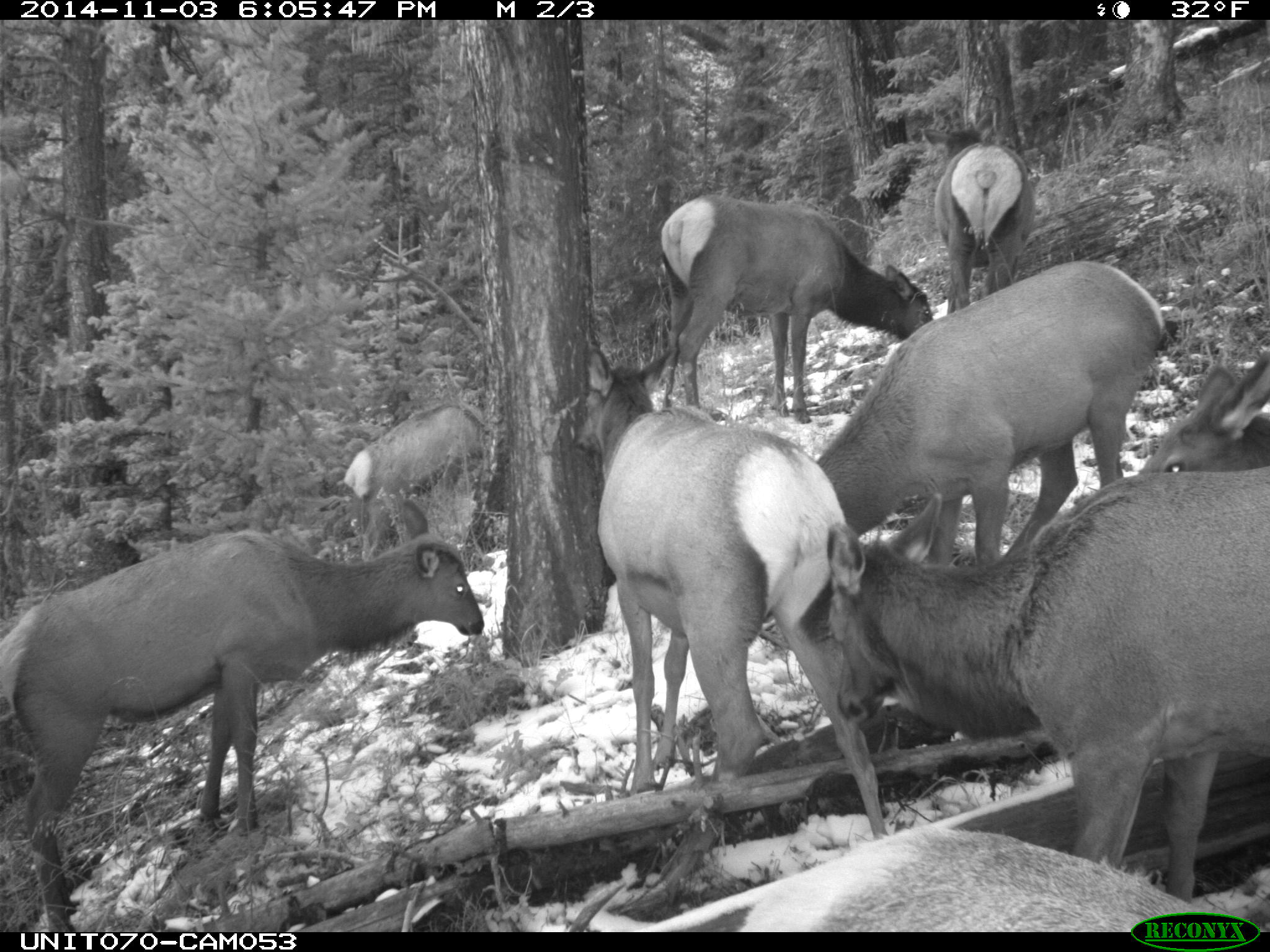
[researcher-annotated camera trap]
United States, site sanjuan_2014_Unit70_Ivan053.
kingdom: Animalia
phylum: Chordata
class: Mammalia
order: Artiodactyla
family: Cervidae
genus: Cervus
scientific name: Cervus elaphus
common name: red deer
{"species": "Cervus elaphus (red deer)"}